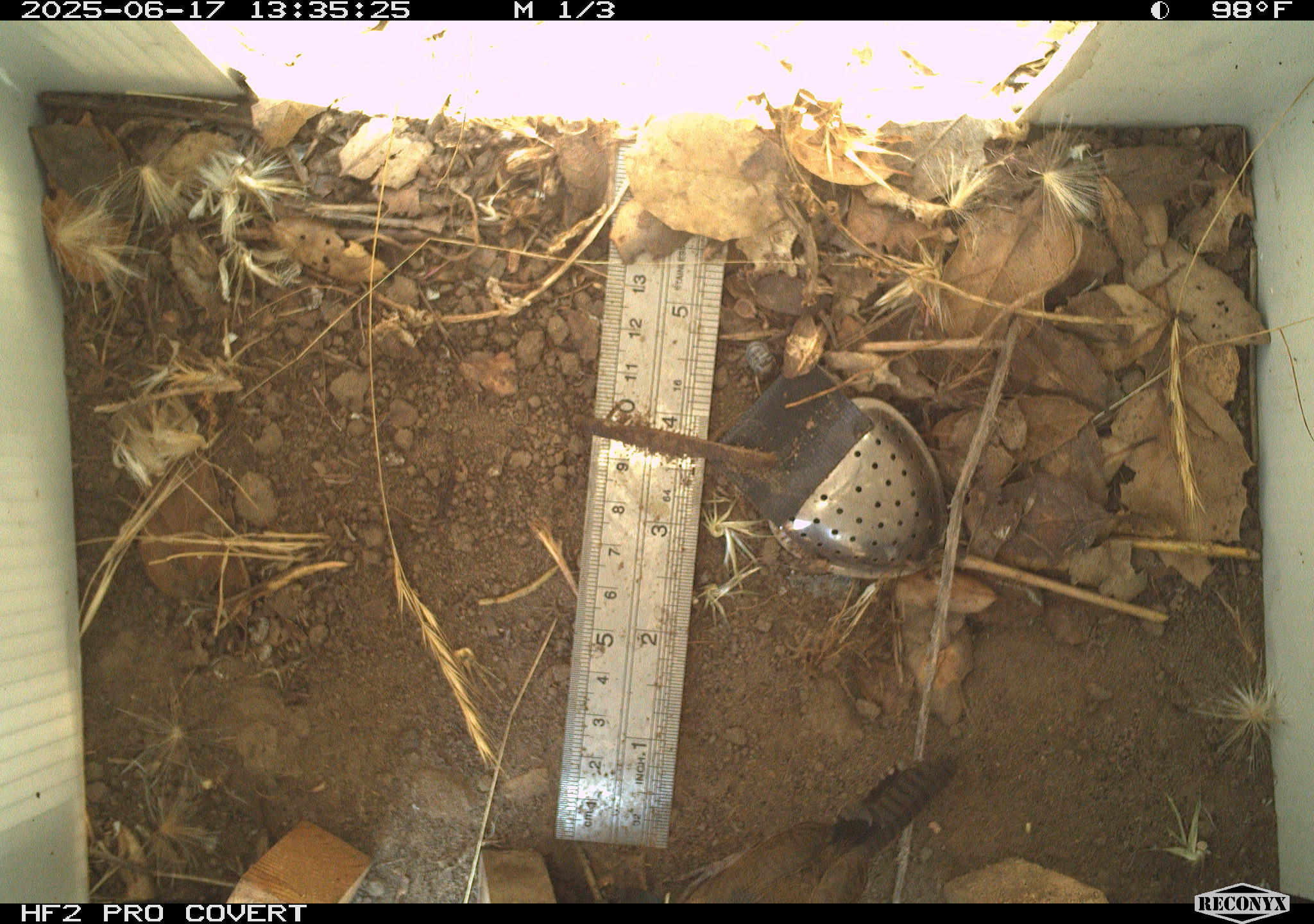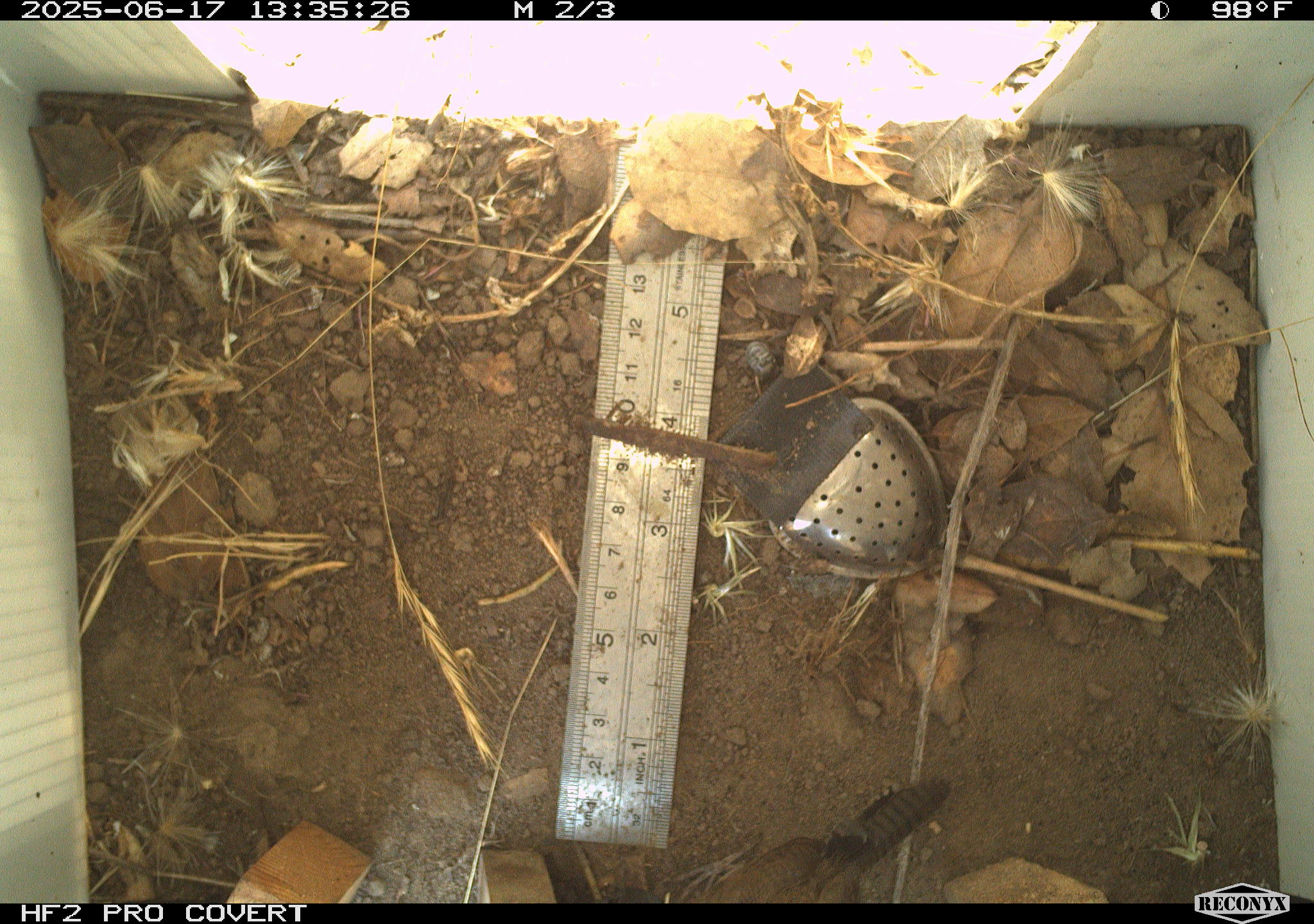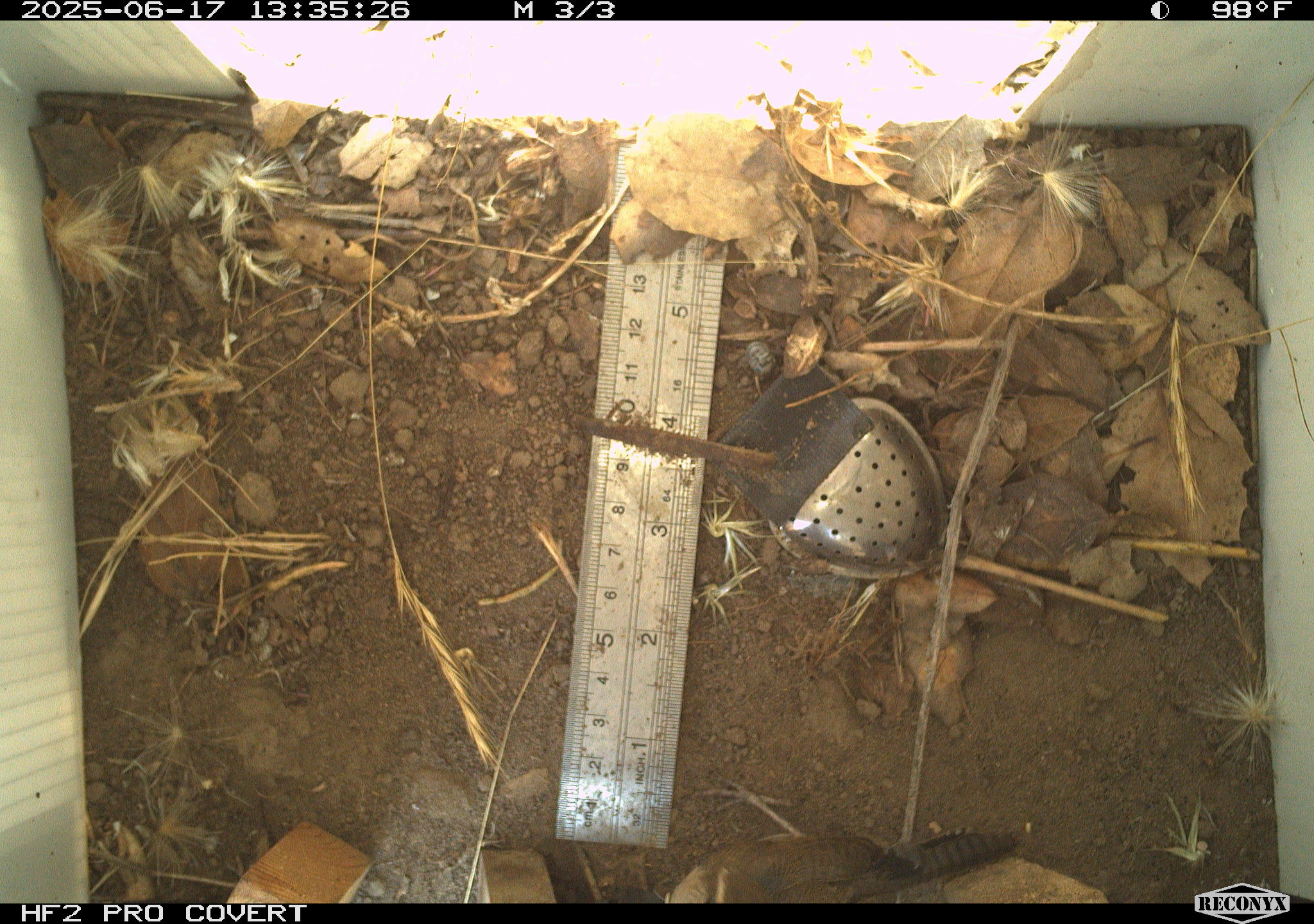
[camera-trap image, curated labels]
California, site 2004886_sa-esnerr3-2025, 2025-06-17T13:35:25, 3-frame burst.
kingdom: Animalia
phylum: Chordata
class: Aves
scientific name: Aves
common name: bird